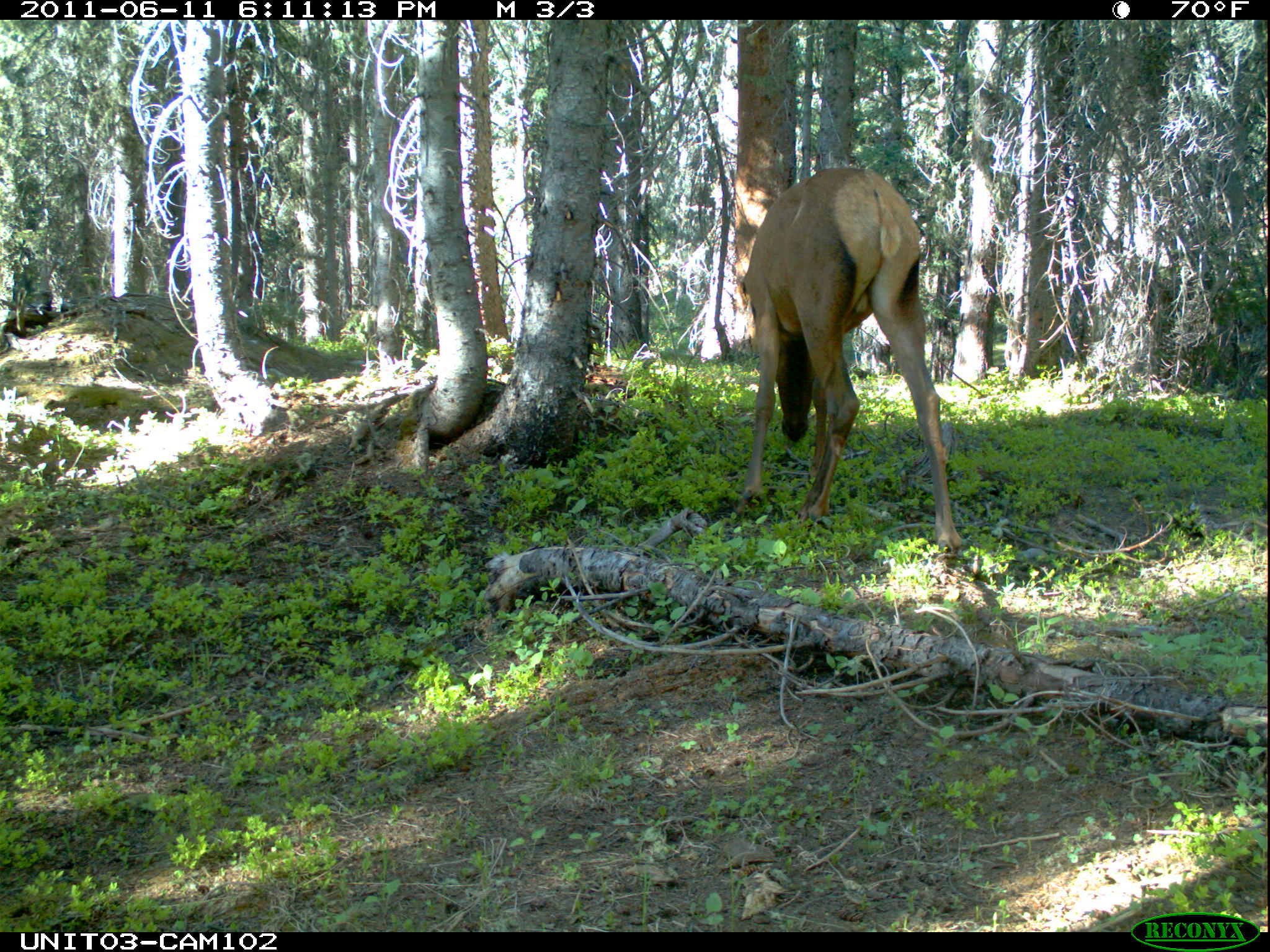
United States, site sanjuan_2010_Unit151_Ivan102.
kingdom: Animalia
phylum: Chordata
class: Mammalia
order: Artiodactyla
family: Cervidae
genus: Cervus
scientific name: Cervus elaphus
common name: red deer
Cervus elaphus (red deer).